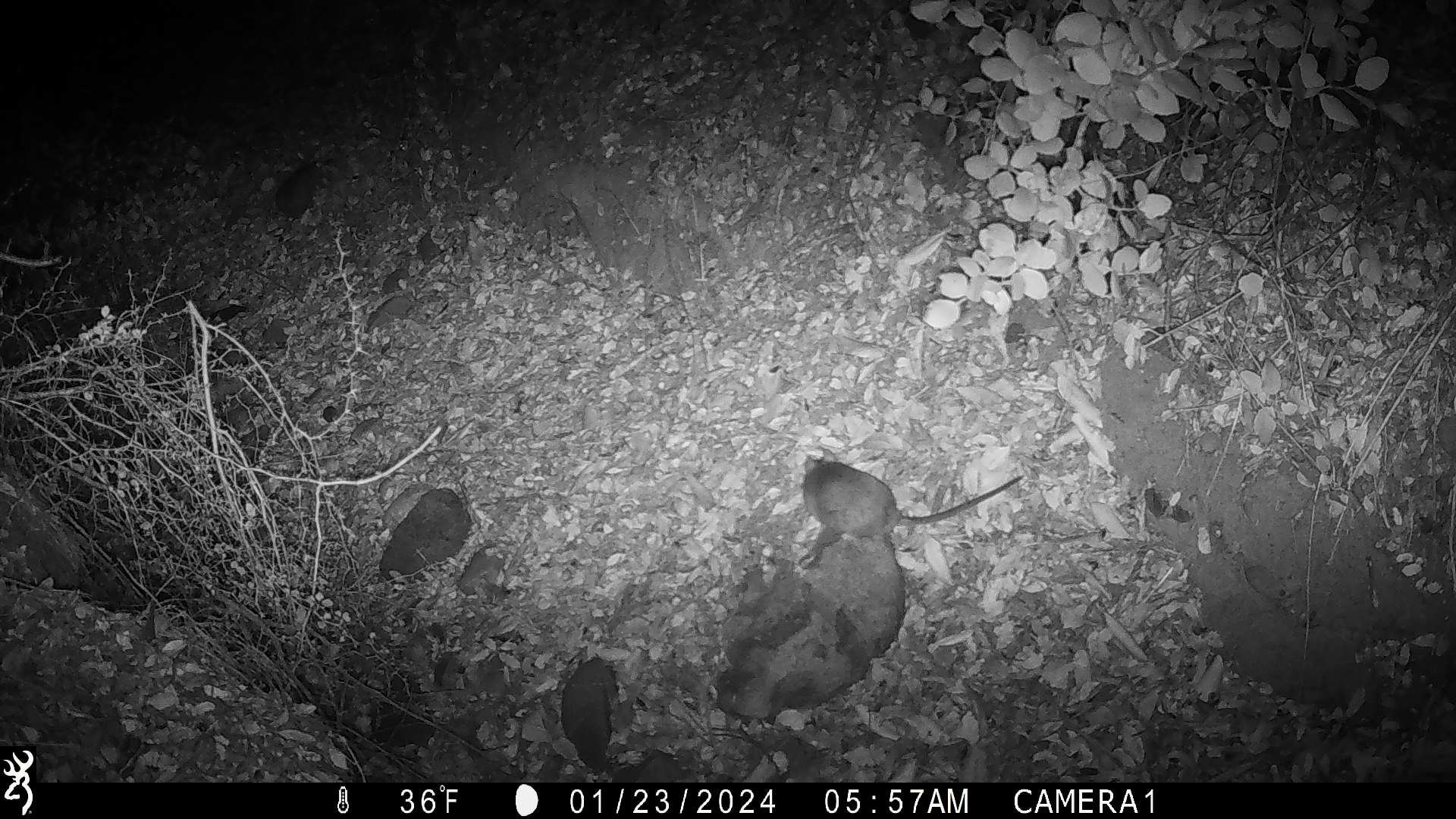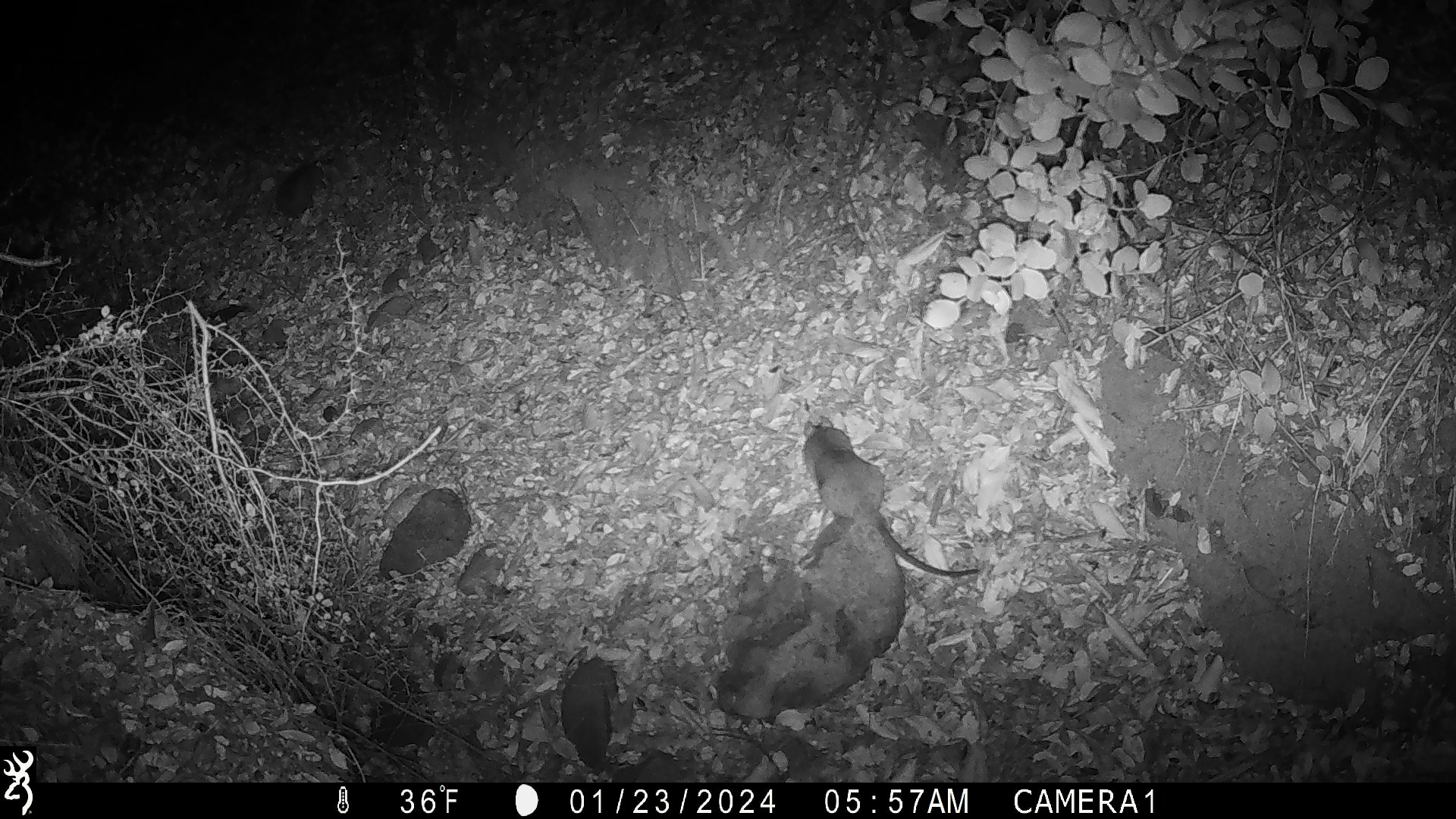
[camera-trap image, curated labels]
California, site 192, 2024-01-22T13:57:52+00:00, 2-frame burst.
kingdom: Animalia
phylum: Chordata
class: Mammalia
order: Rodentia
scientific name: Rodentia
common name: mouse or rat